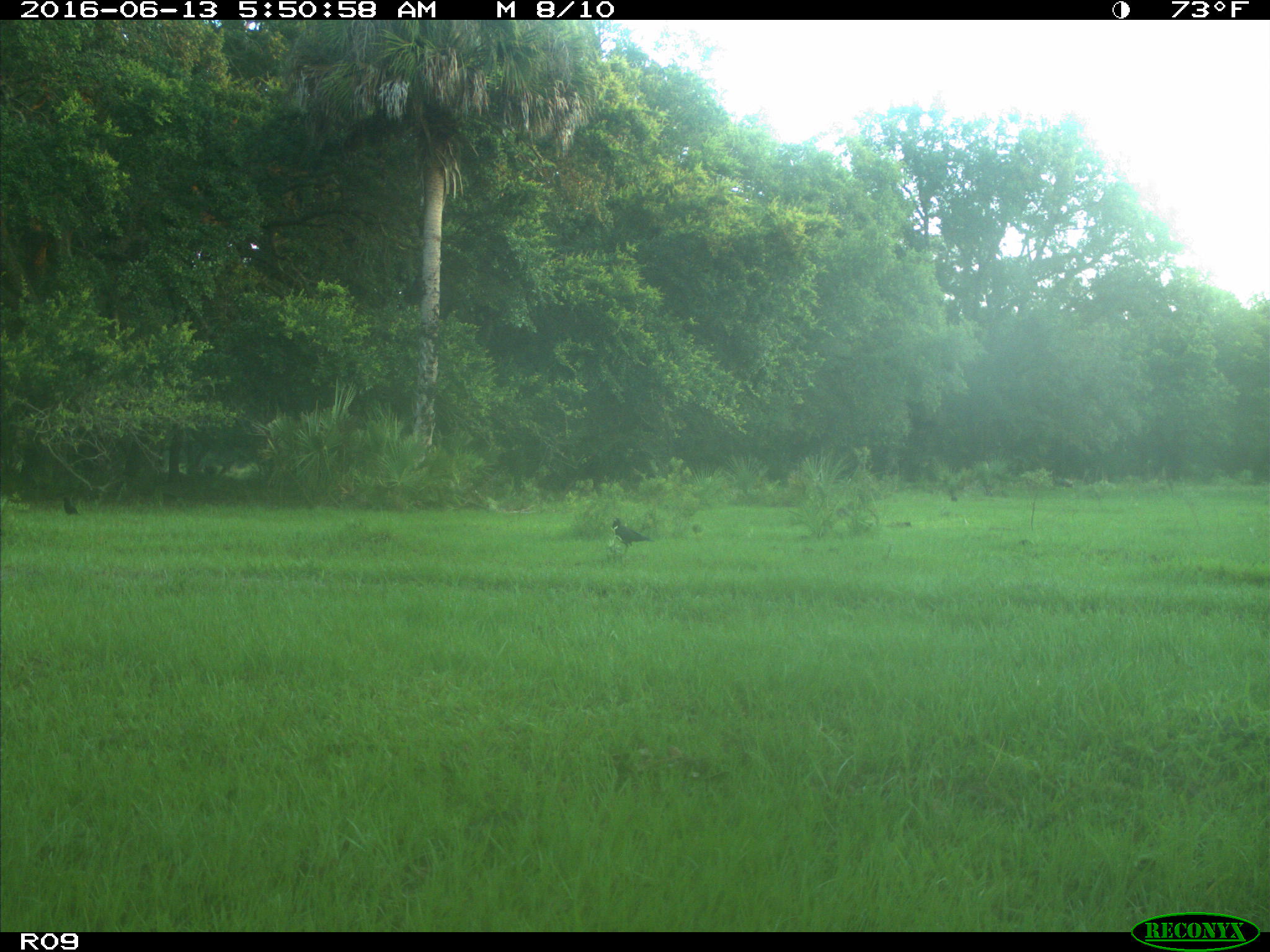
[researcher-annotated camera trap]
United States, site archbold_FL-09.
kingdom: Animalia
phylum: Chordata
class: Aves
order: Passeriformes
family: Corvidae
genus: Corvus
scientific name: Corvus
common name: crows and ravens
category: unidentified corvus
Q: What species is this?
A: Unidentified corvus (crows and ravens) (Corvus).